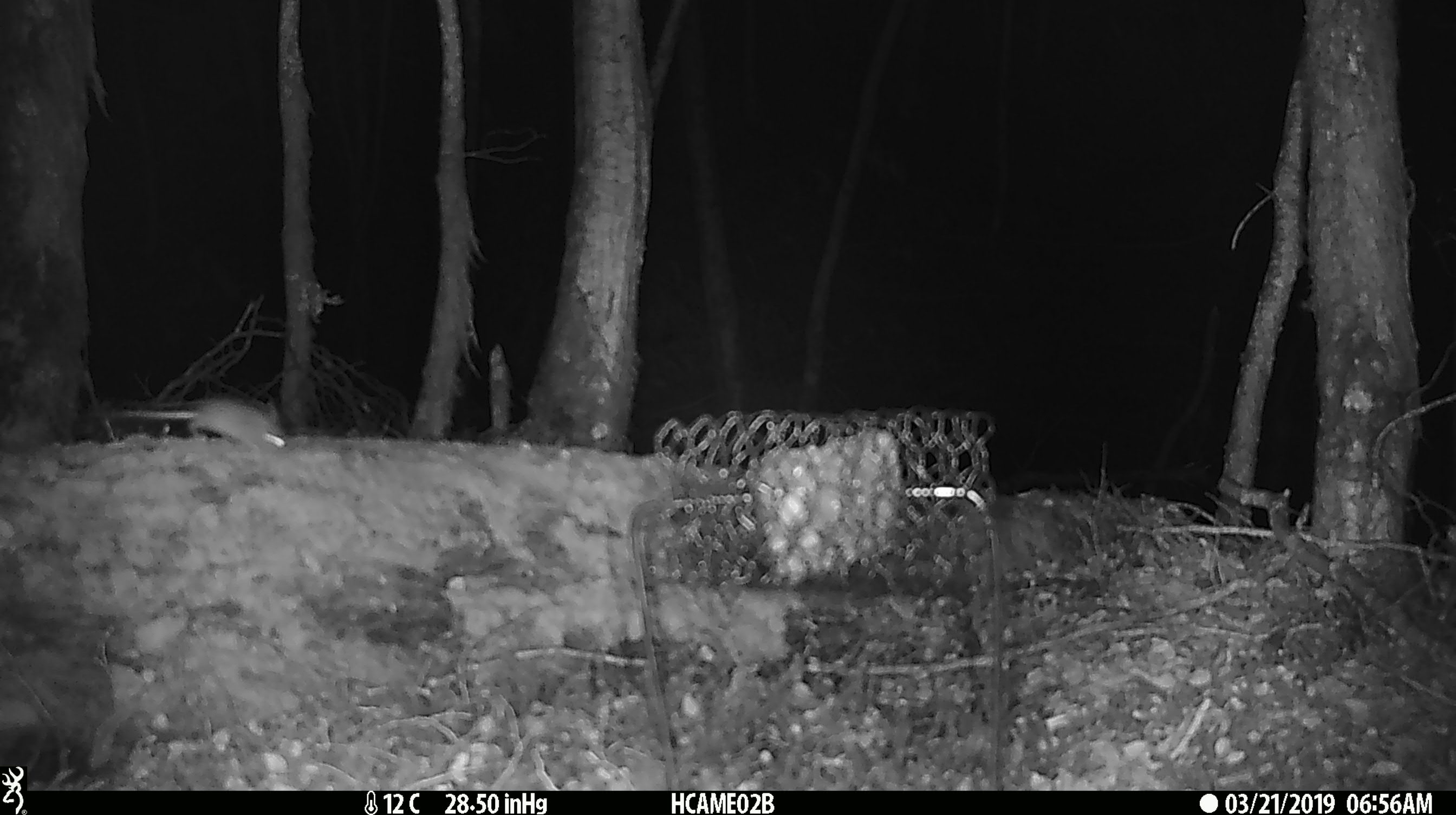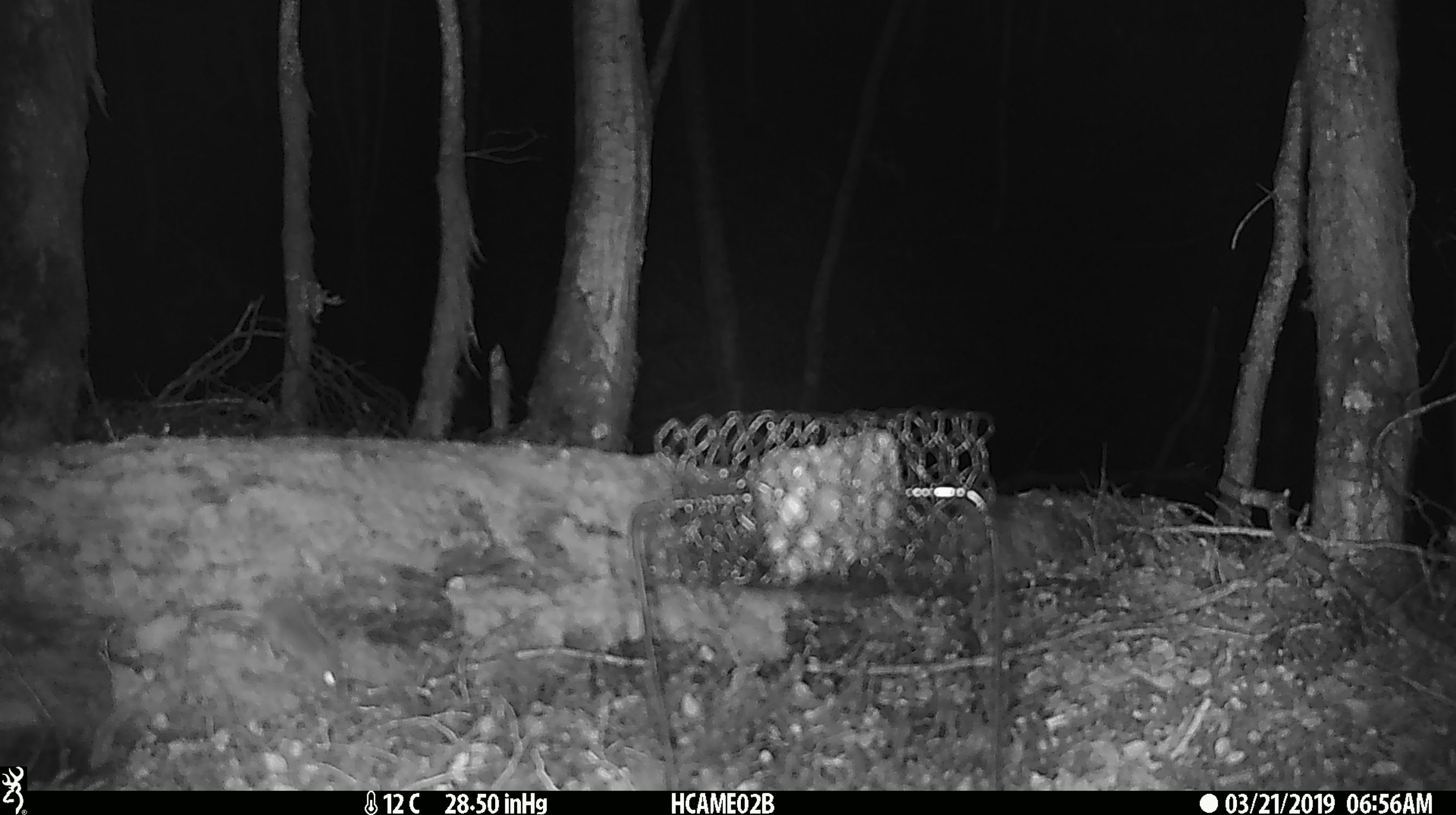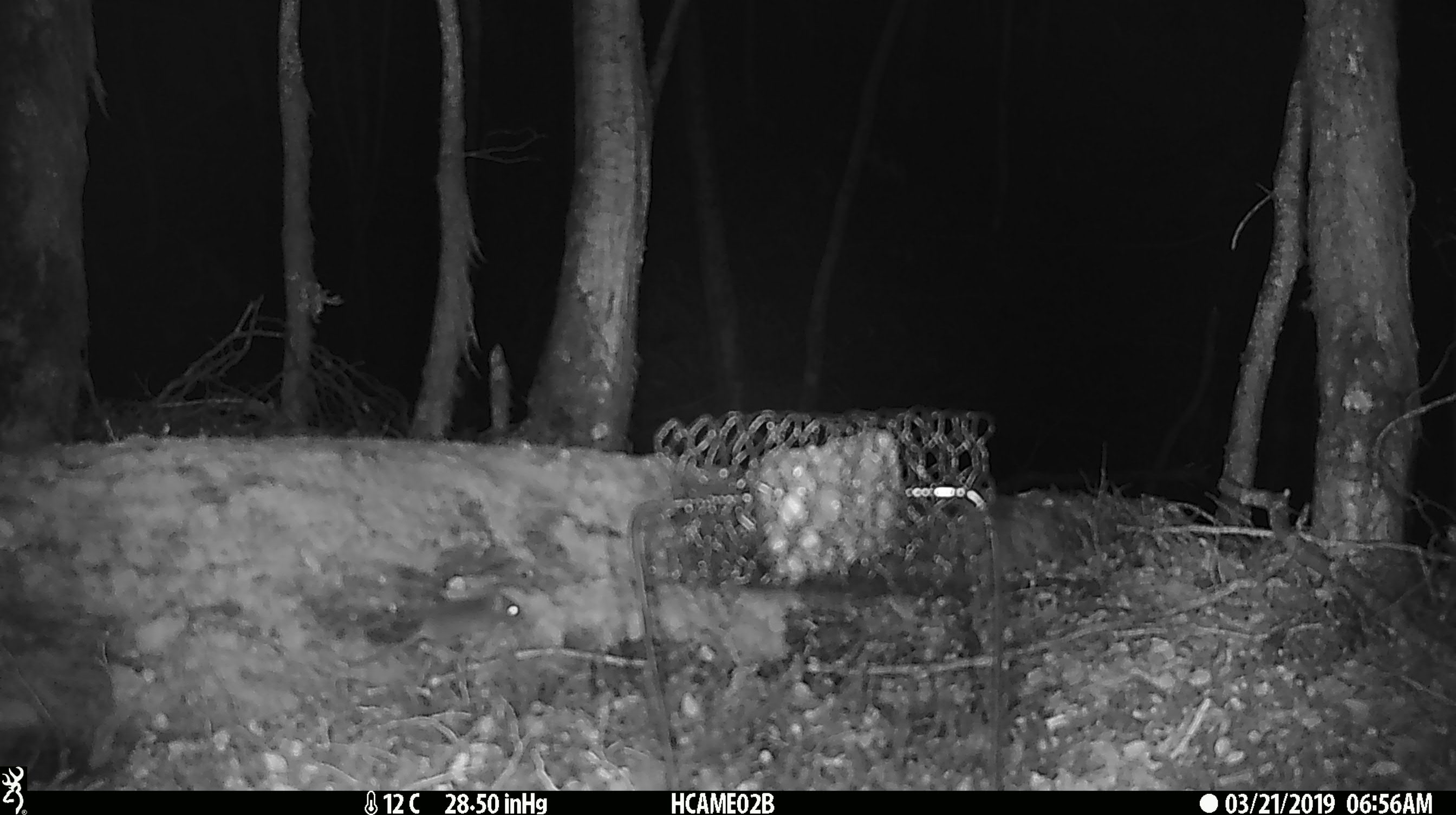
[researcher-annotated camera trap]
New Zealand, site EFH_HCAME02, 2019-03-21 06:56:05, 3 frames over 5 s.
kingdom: Animalia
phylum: Chordata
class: Mammalia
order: Rodentia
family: Muridae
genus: Mus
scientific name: Mus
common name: mouse